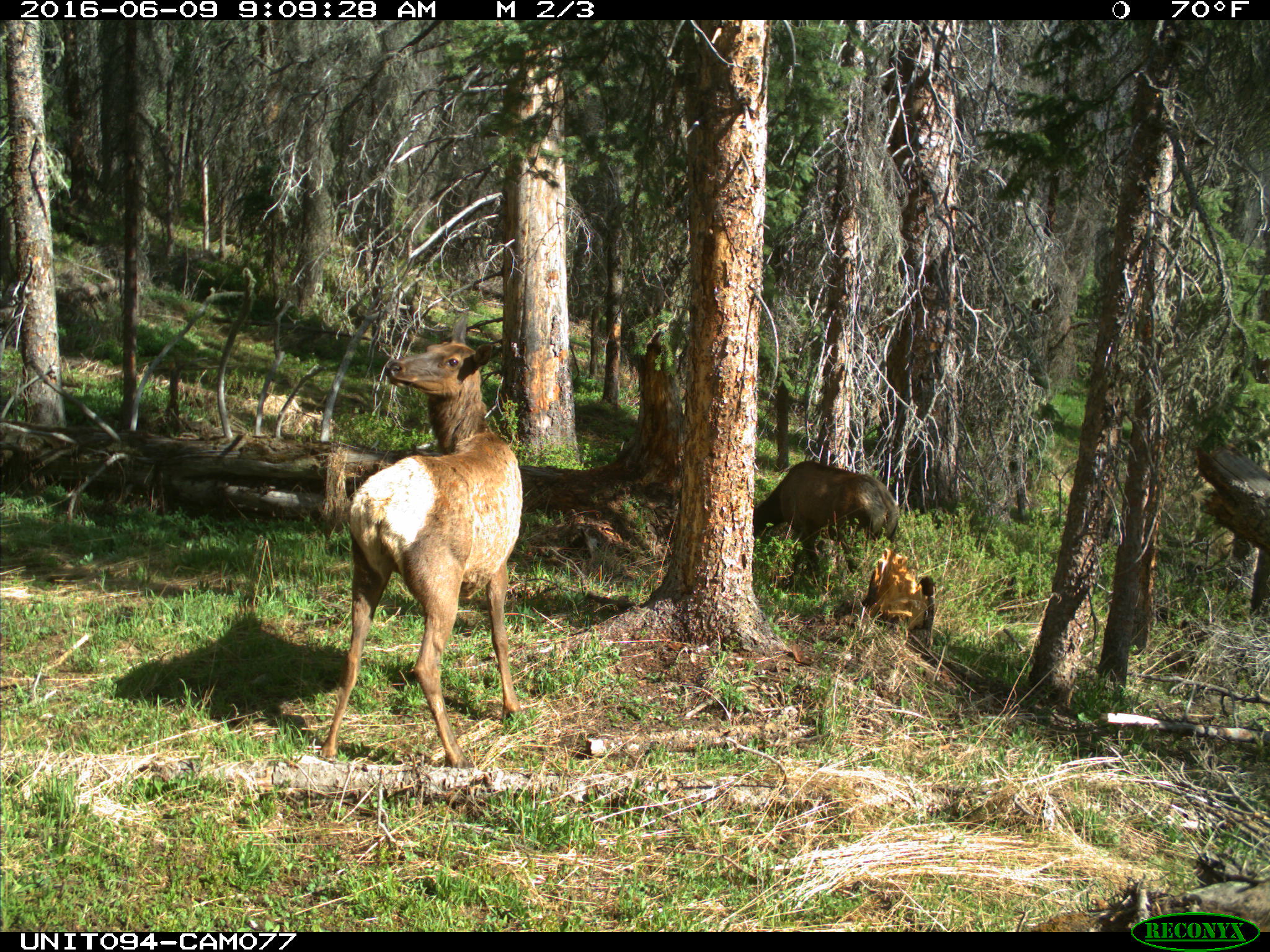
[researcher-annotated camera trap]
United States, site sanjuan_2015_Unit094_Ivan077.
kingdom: Animalia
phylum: Chordata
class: Mammalia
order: Artiodactyla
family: Cervidae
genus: Cervus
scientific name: Cervus elaphus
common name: red deer